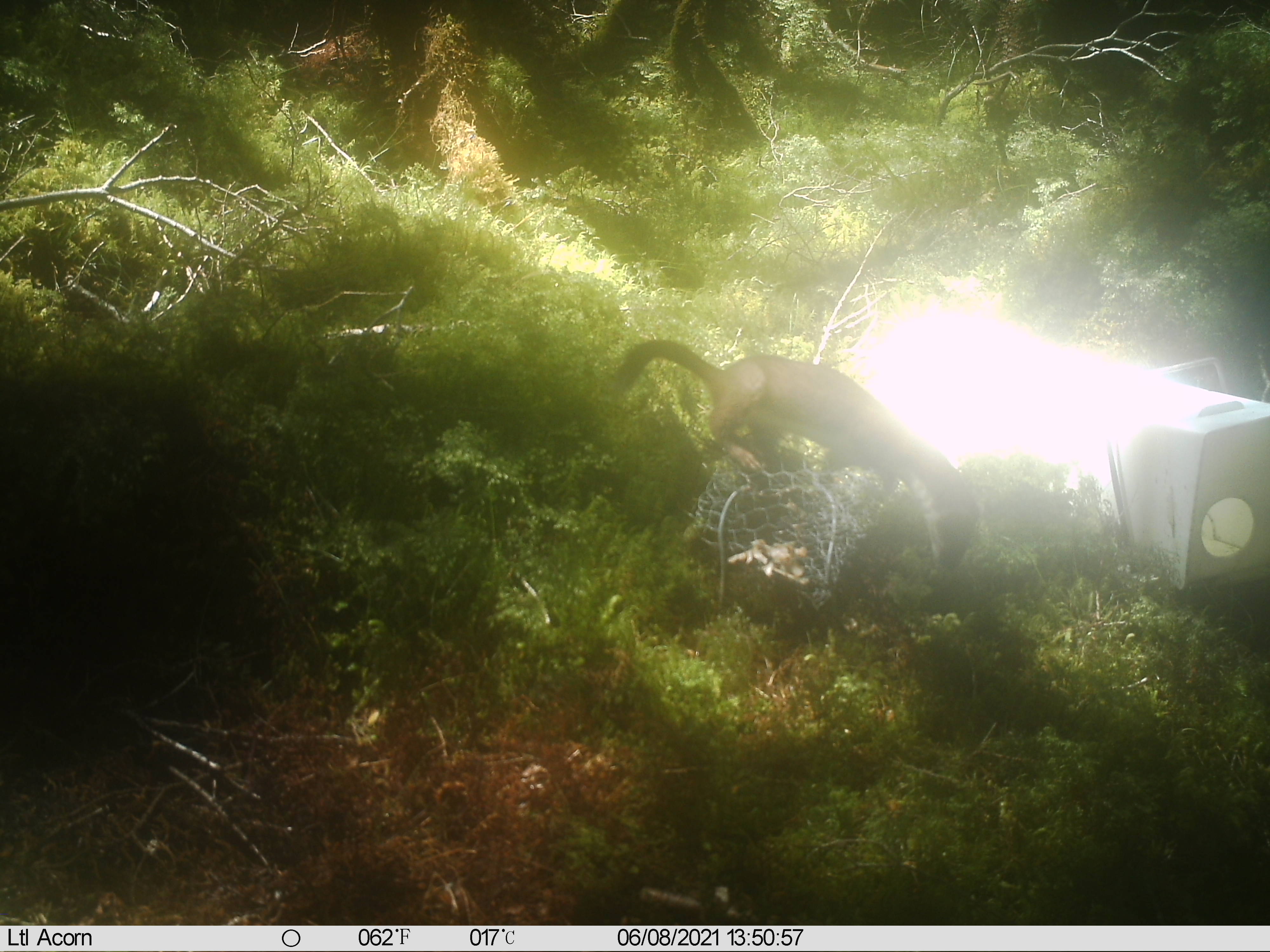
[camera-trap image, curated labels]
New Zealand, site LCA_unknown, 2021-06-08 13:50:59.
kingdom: Animalia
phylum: Chordata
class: Mammalia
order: Carnivora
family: Mustelidae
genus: Mustela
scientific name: Mustela erminea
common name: stoat